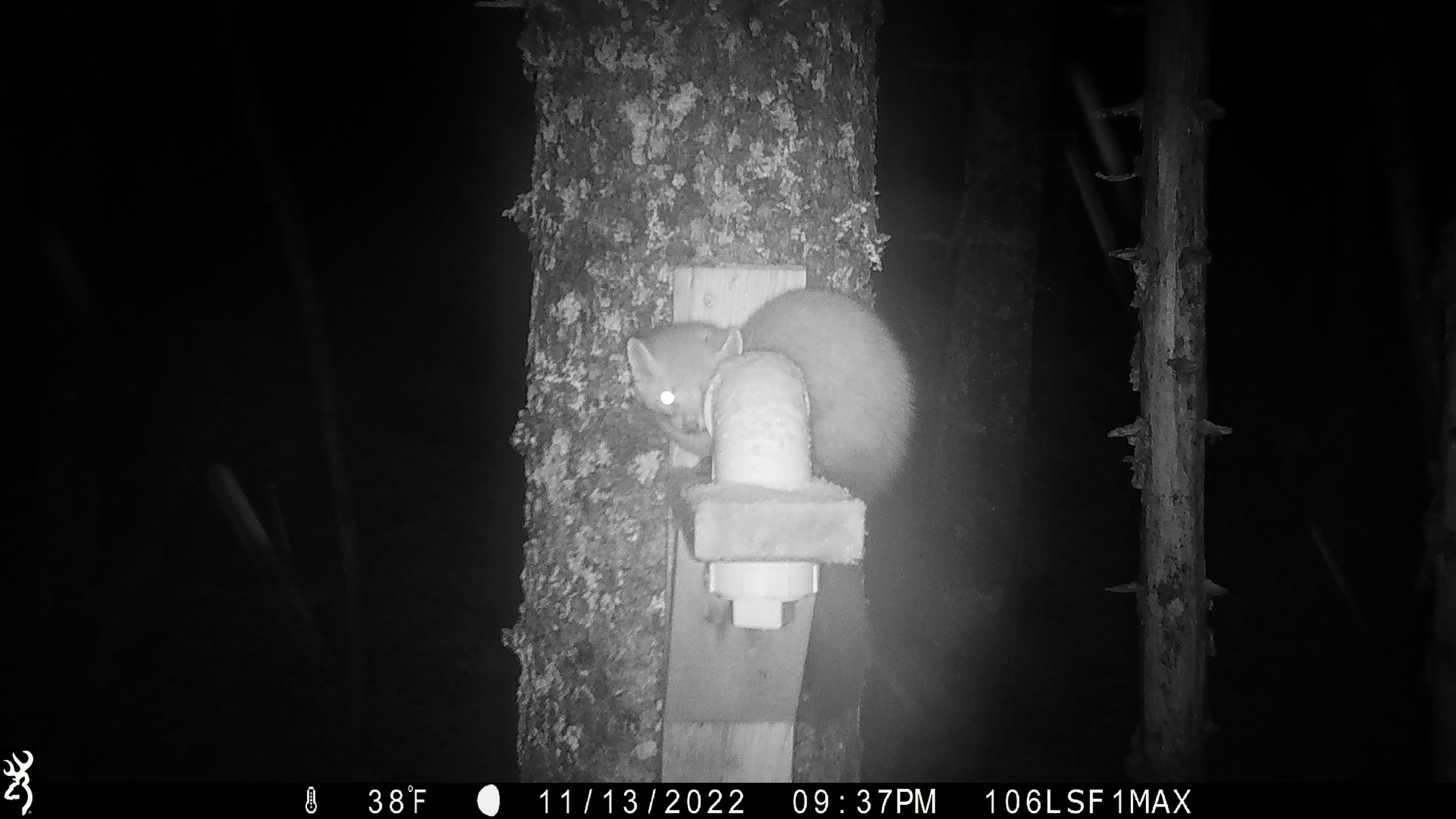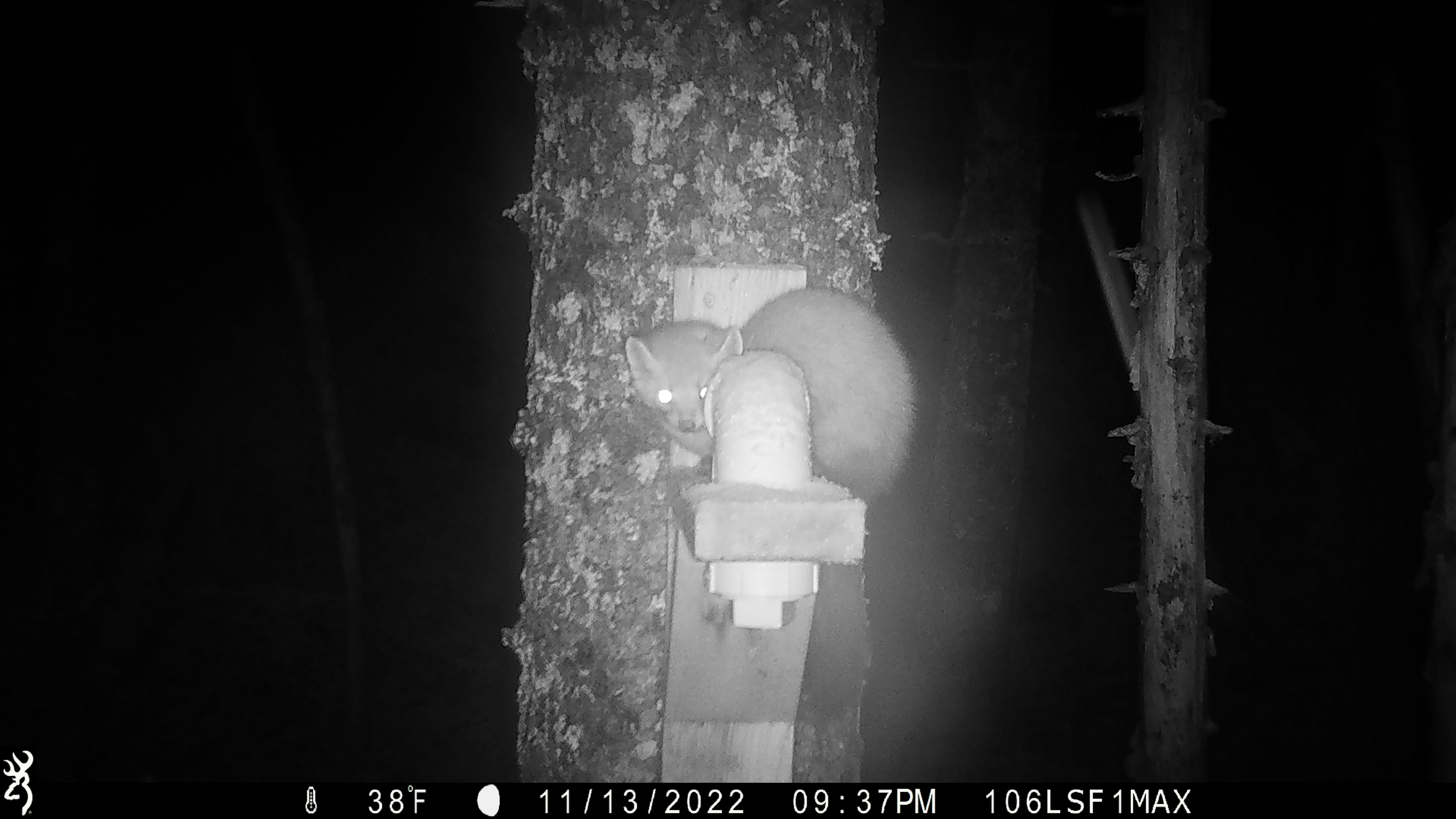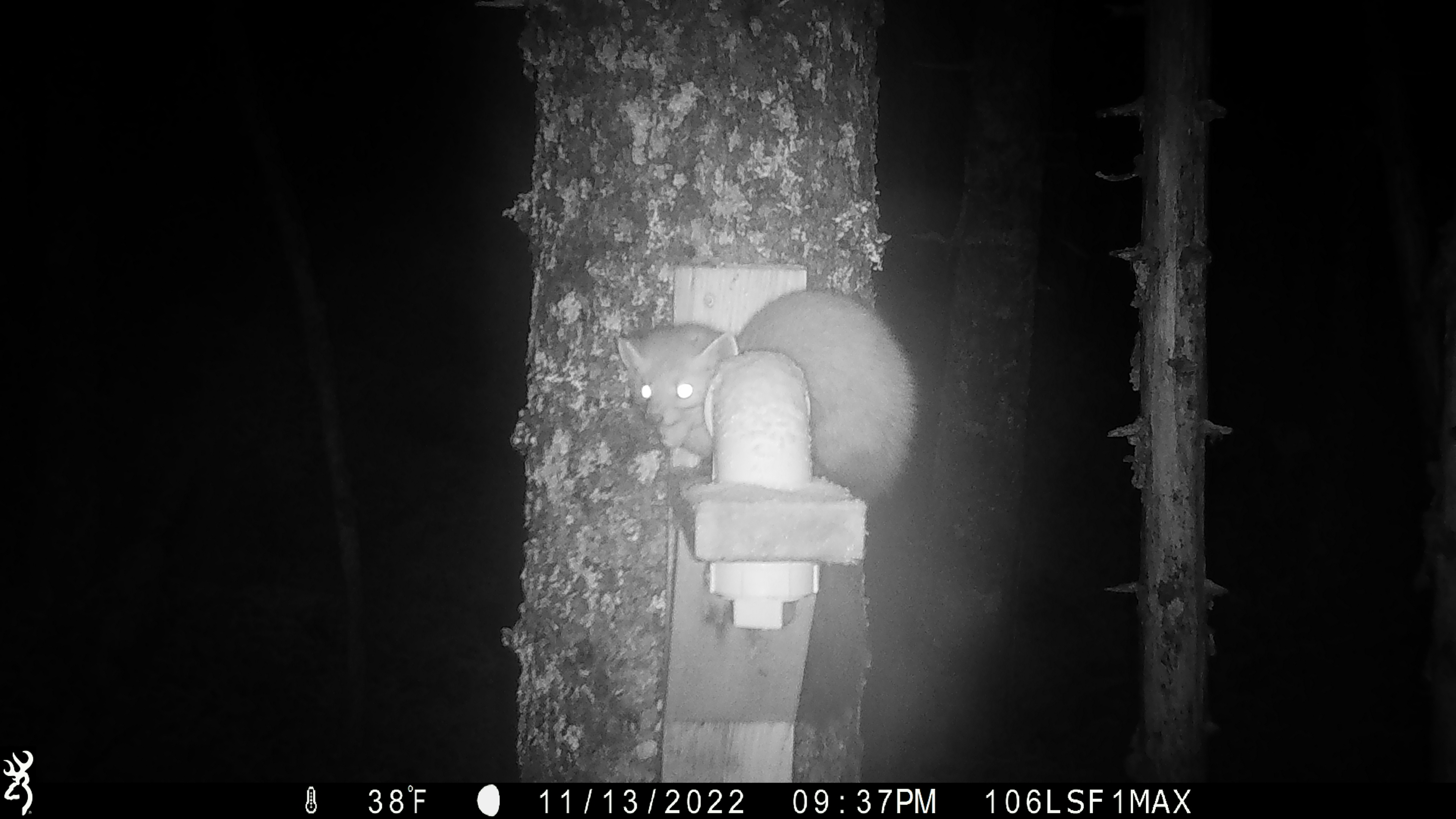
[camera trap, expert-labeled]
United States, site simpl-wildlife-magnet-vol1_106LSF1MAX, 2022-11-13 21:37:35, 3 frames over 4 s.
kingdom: Animalia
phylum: Chordata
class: Mammalia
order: Carnivora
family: Mustelidae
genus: Martes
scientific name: Martes americana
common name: american marten